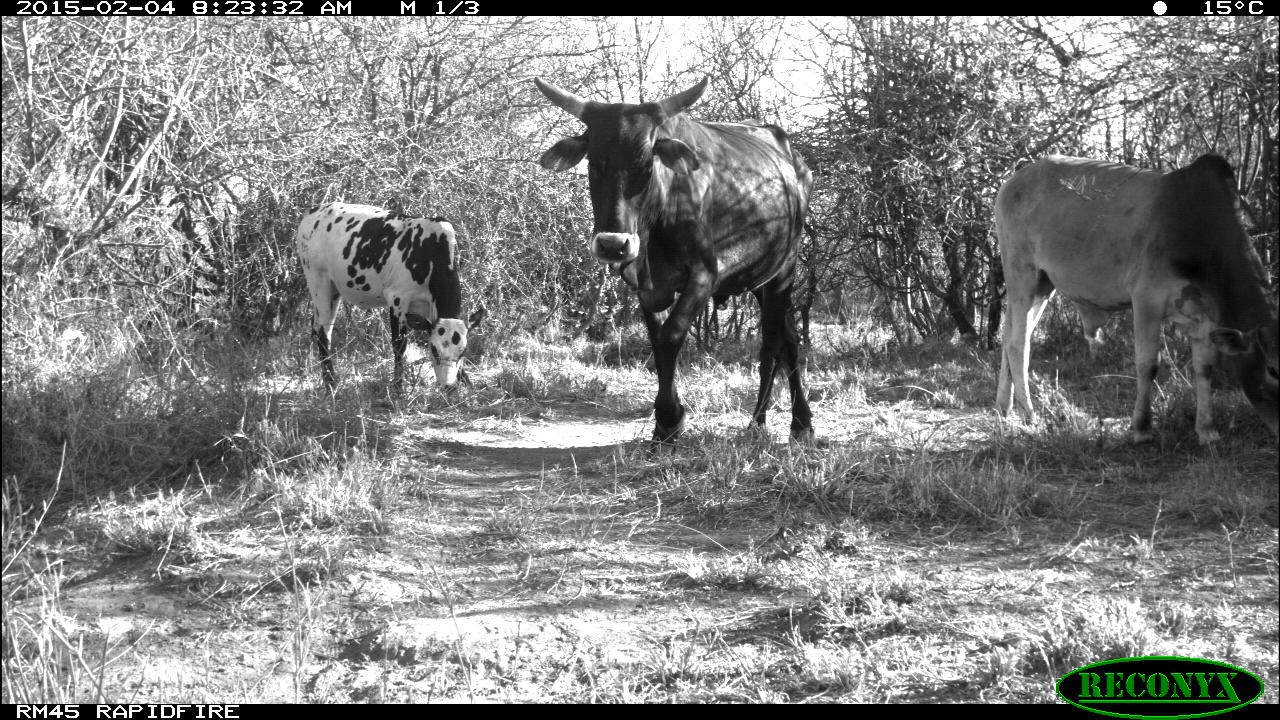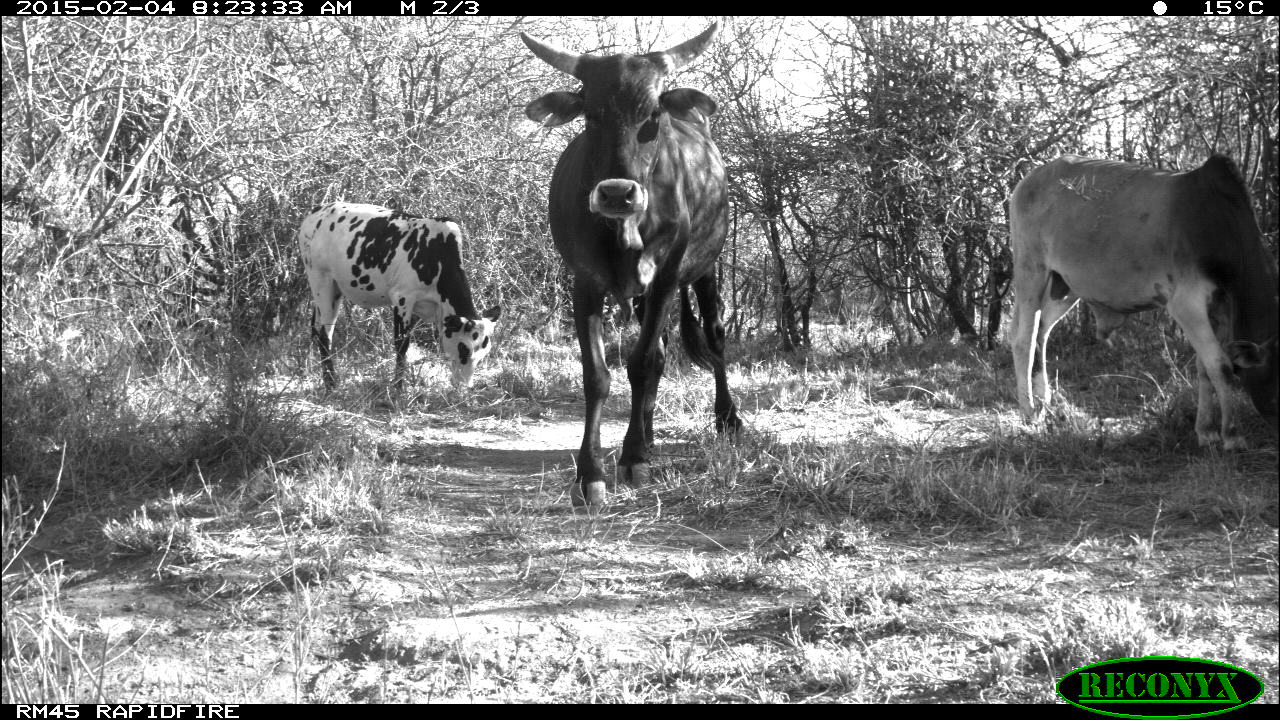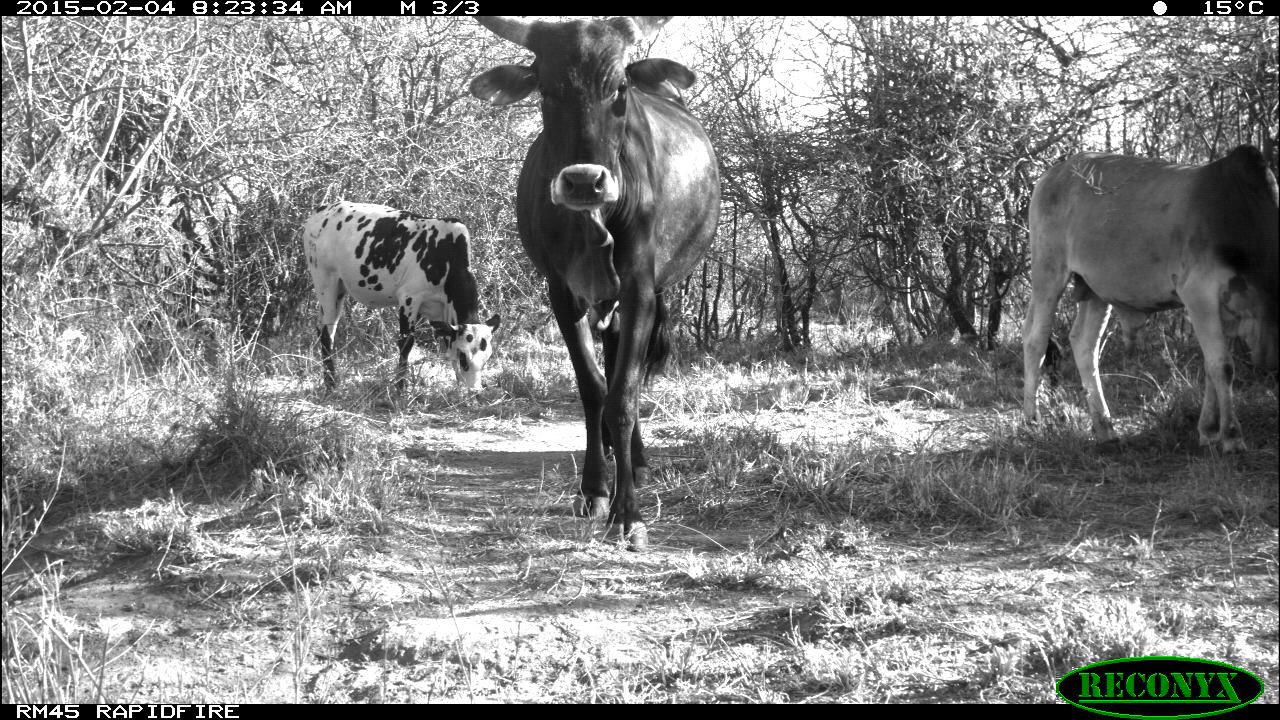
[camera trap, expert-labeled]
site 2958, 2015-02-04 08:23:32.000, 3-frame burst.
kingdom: Animalia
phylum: Chordata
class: Mammalia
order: Artiodactyla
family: Bovidae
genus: Bos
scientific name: Bos taurus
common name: domestic cattle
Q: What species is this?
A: Bos taurus (domestic cattle).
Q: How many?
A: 3.